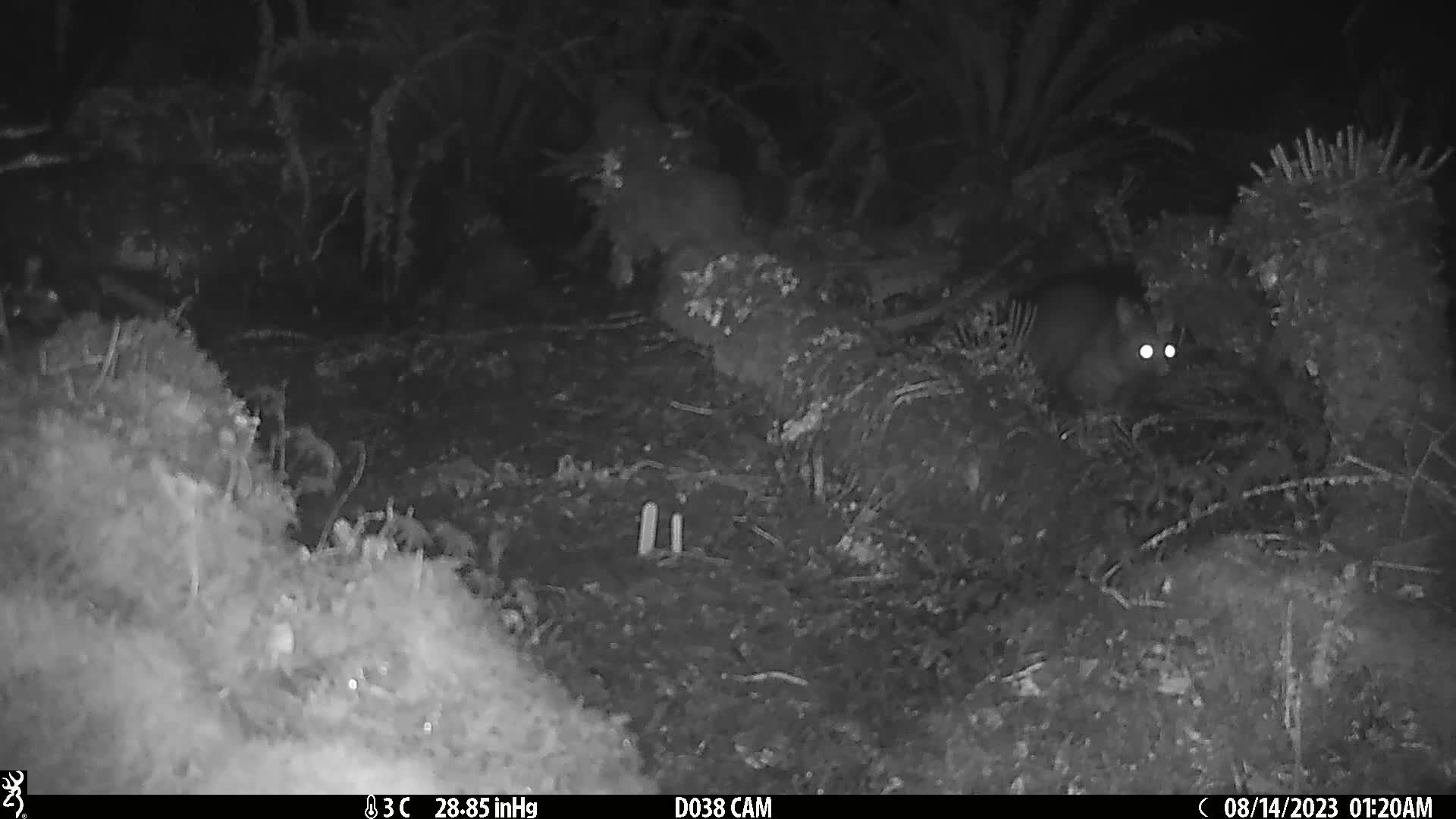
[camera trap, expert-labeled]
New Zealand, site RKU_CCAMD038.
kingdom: Animalia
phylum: Chordata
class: Mammalia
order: Diprotodontia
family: Phalangeridae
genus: Trichosurus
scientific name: Trichosurus vulpecula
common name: common brushtail possum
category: possum